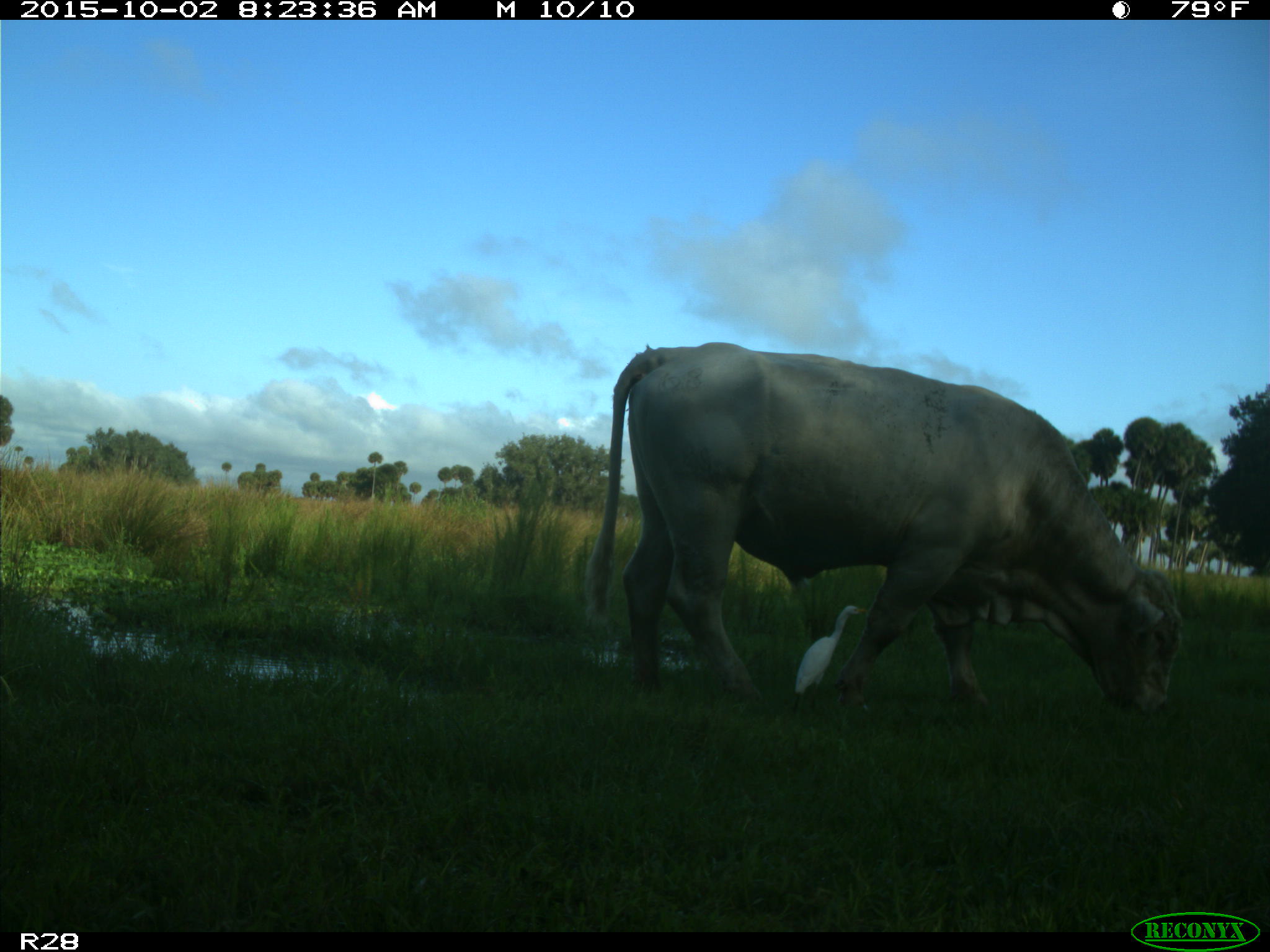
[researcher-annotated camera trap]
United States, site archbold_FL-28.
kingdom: Animalia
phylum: Chordata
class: Mammalia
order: Artiodactyla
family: Bovidae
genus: Bos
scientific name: Bos taurus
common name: domestic cow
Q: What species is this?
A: Bos taurus (domestic cow).